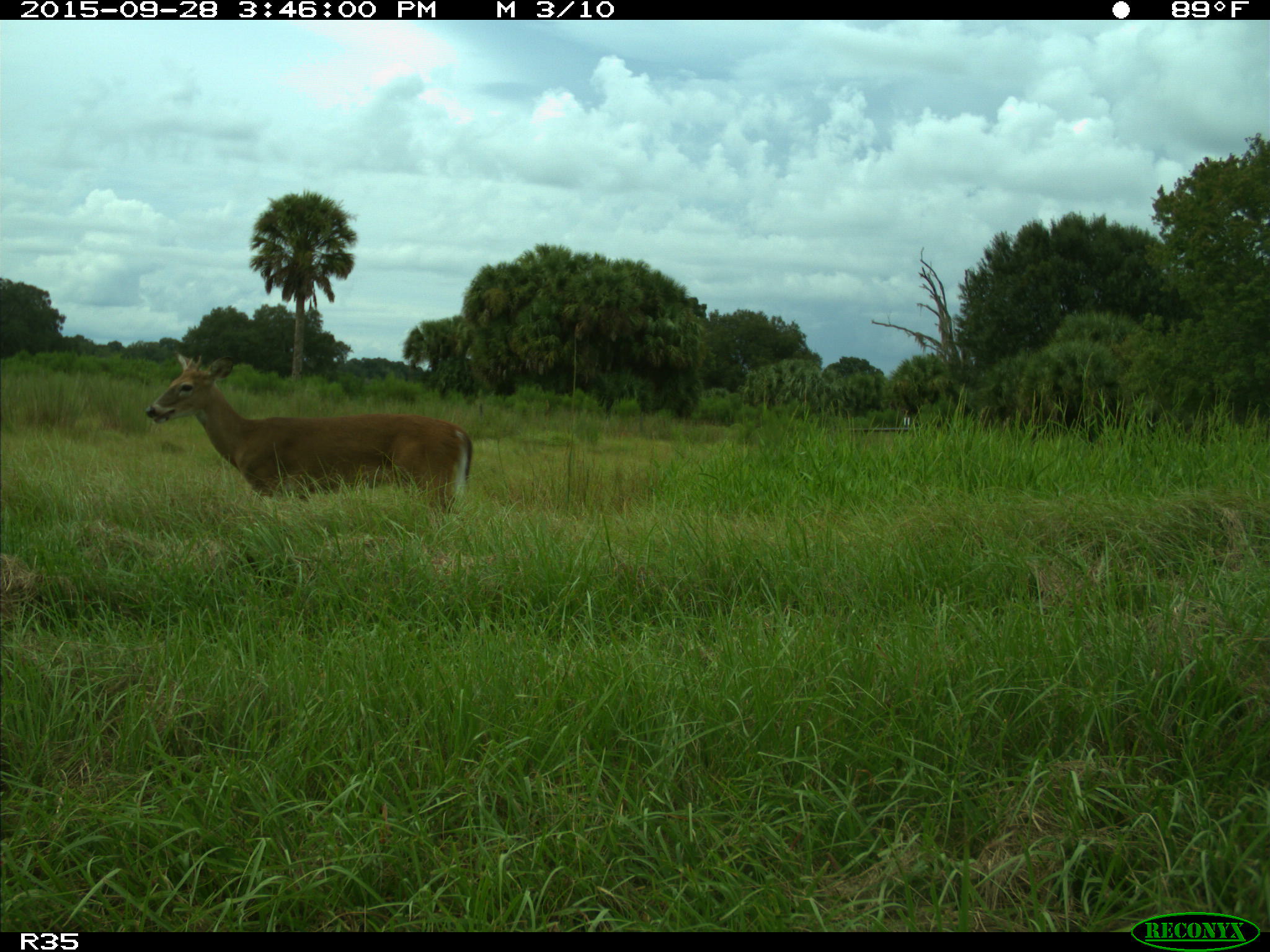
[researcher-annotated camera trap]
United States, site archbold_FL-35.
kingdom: Animalia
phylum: Chordata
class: Mammalia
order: Artiodactyla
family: Cervidae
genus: Odocoileus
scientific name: Odocoileus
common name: deer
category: unidentified deer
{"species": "unidentified deer (deer) (Odocoileus)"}